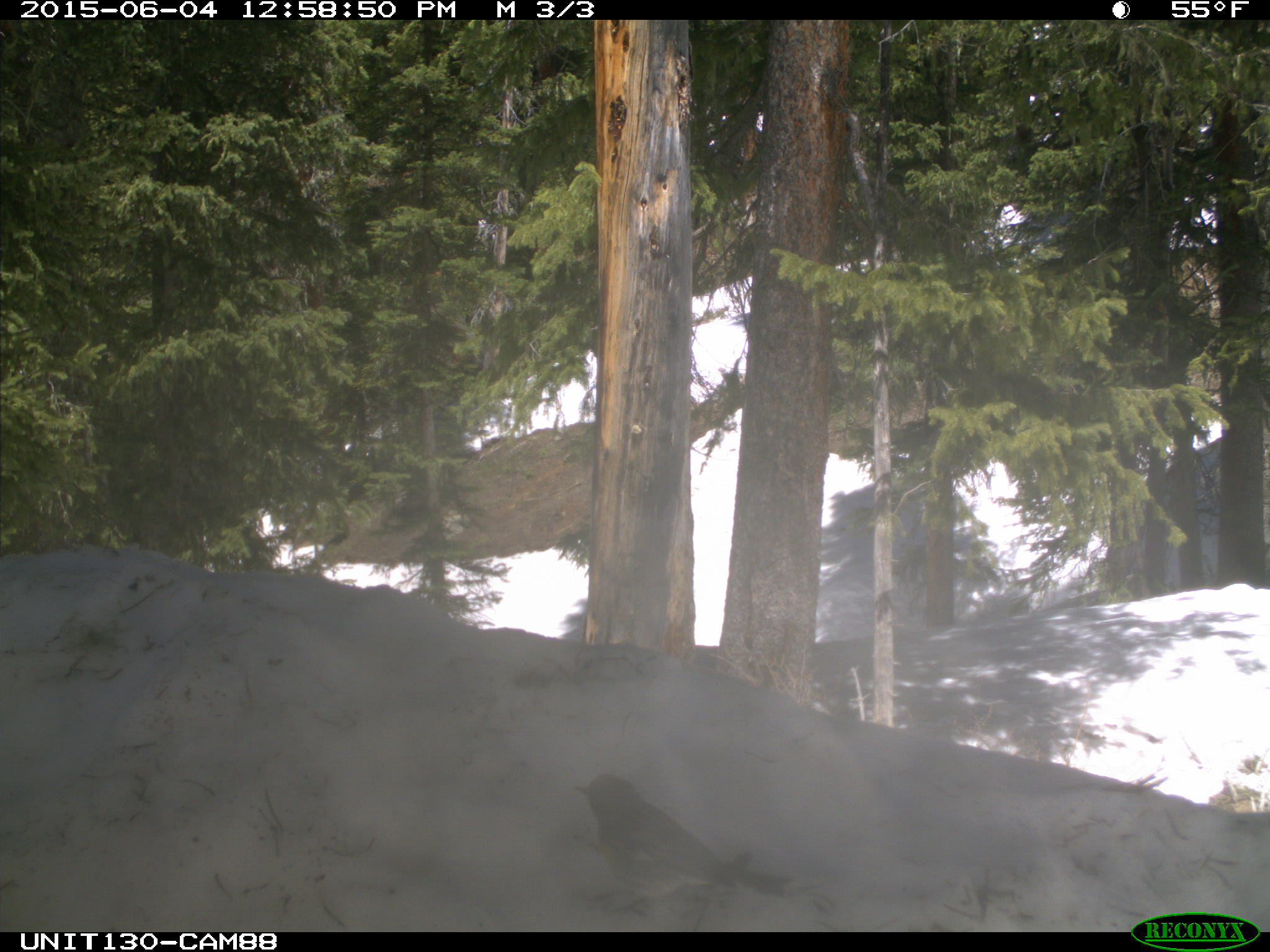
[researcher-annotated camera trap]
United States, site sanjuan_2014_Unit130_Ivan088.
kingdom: Animalia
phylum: Chordata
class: Aves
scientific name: Aves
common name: birds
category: unidentified bird